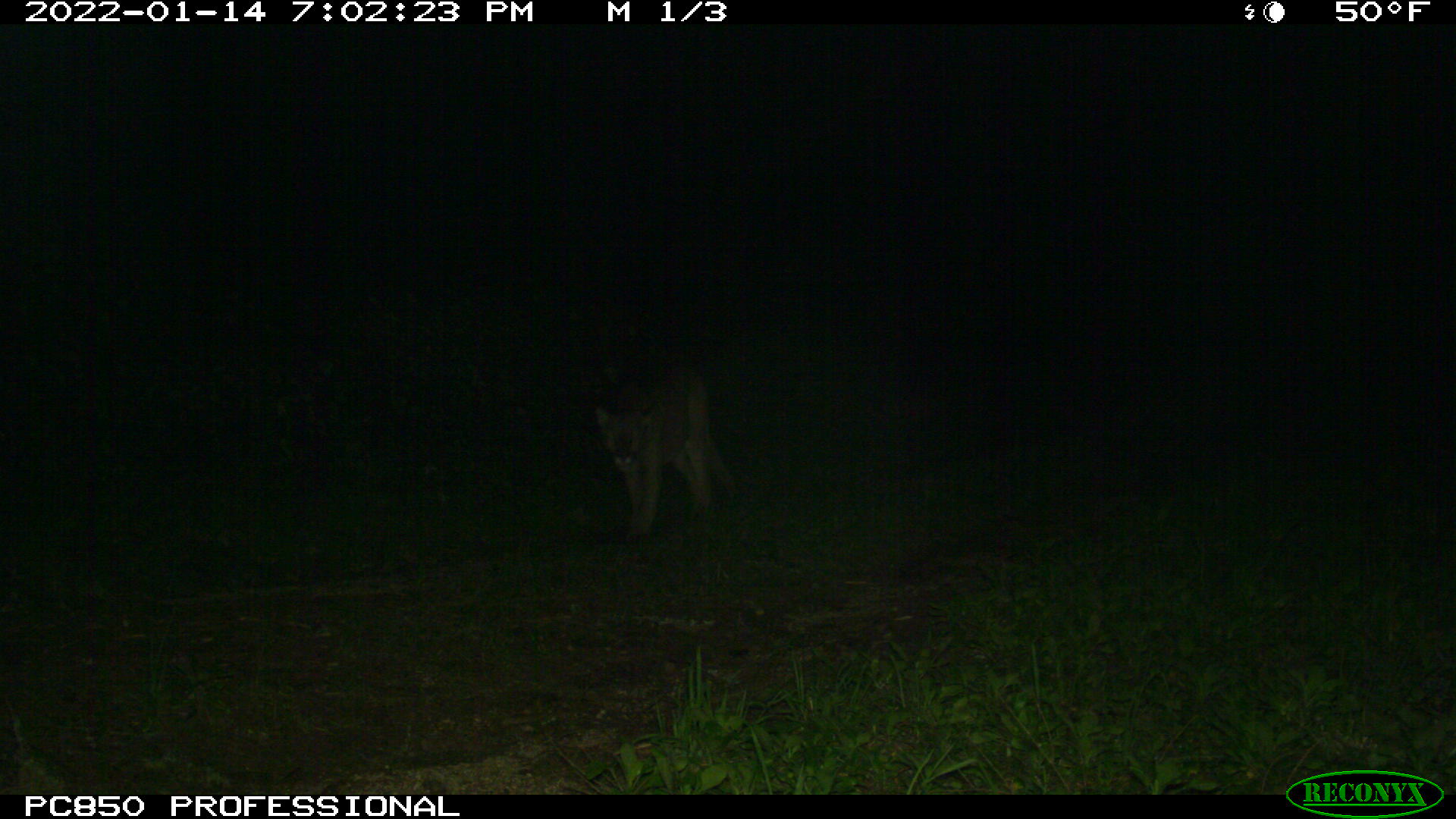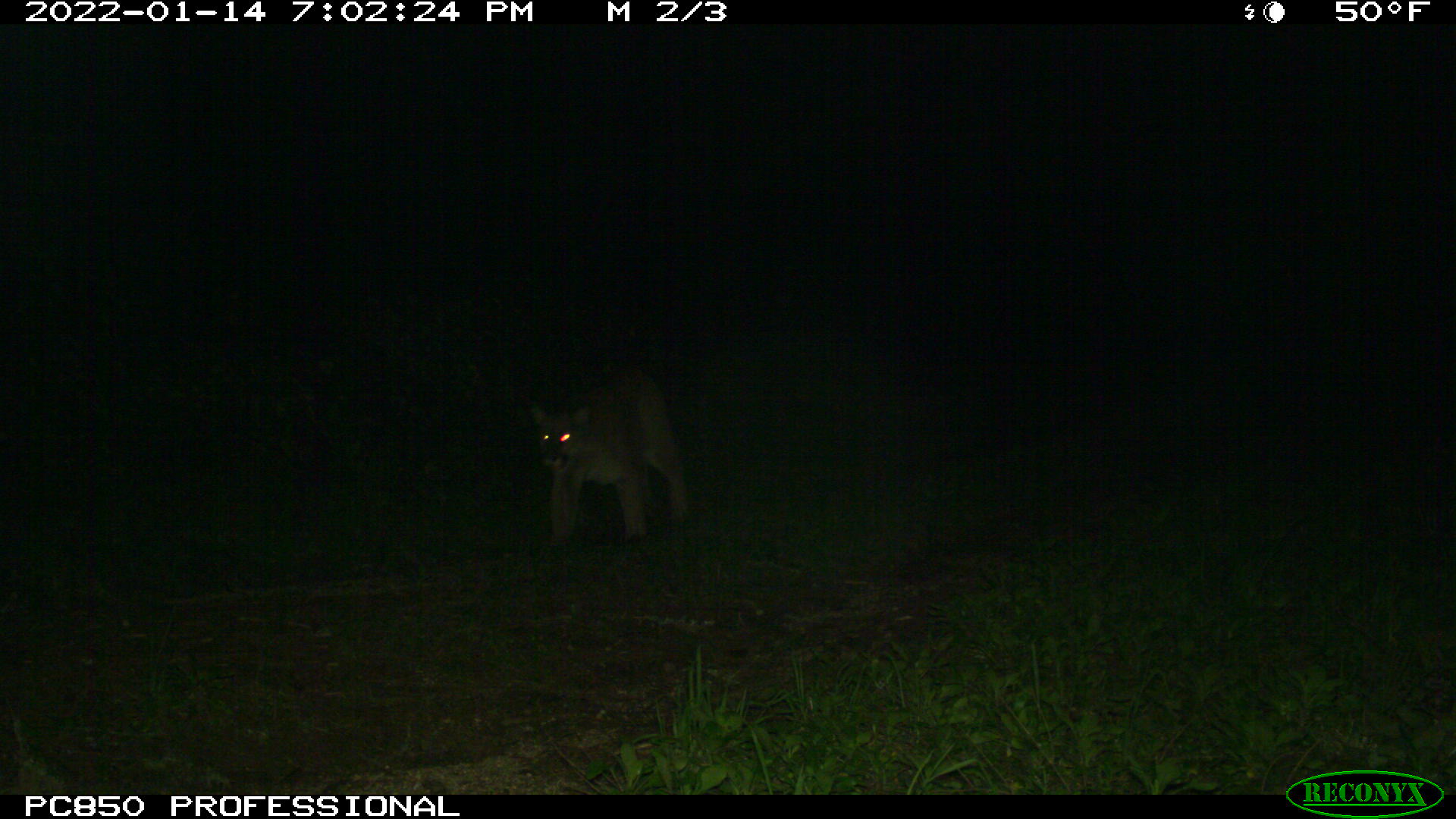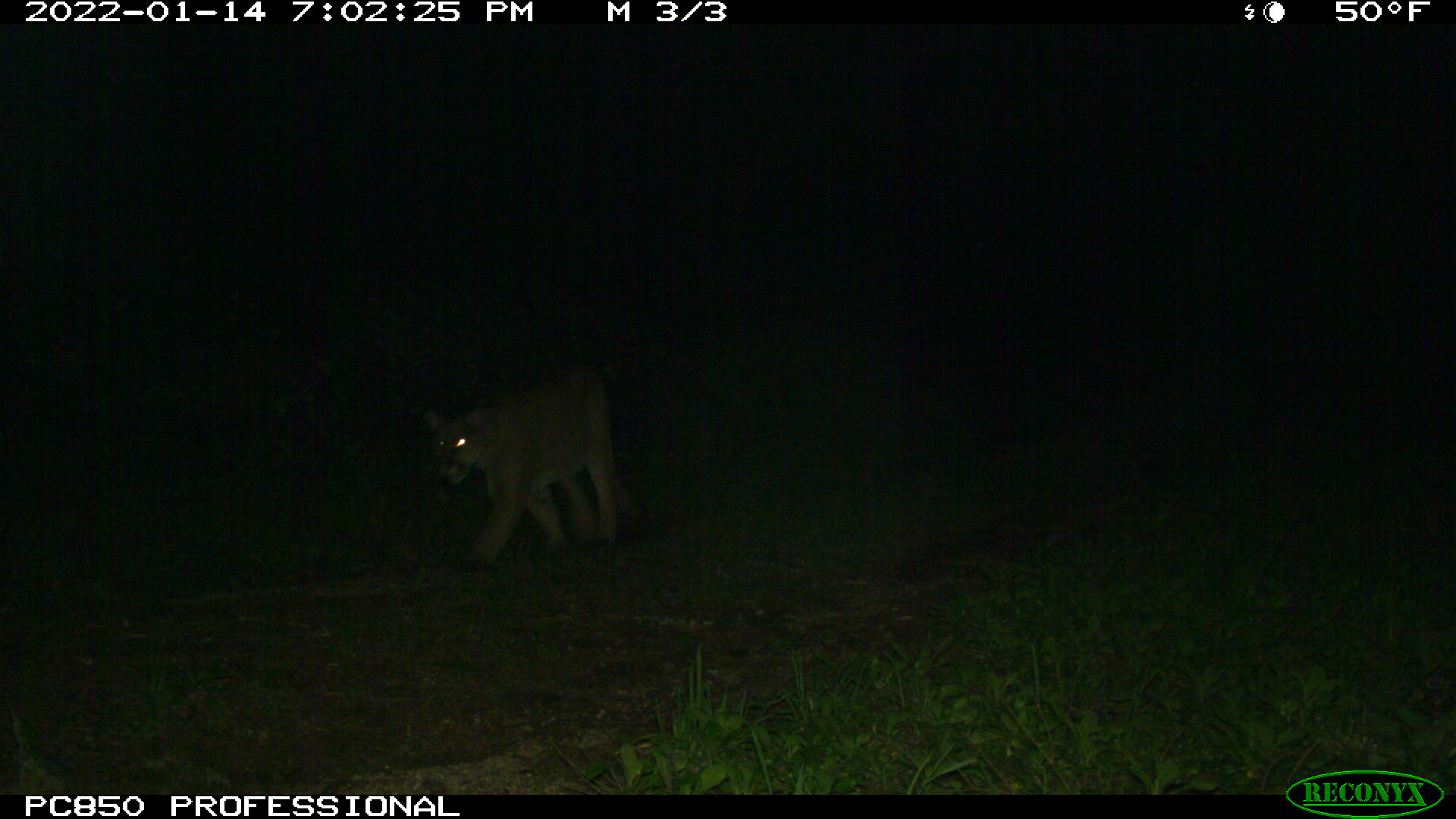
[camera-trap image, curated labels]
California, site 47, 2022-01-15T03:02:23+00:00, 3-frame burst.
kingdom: Animalia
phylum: Chordata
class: Mammalia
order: Carnivora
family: Felidae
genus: Puma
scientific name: Puma concolor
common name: puma